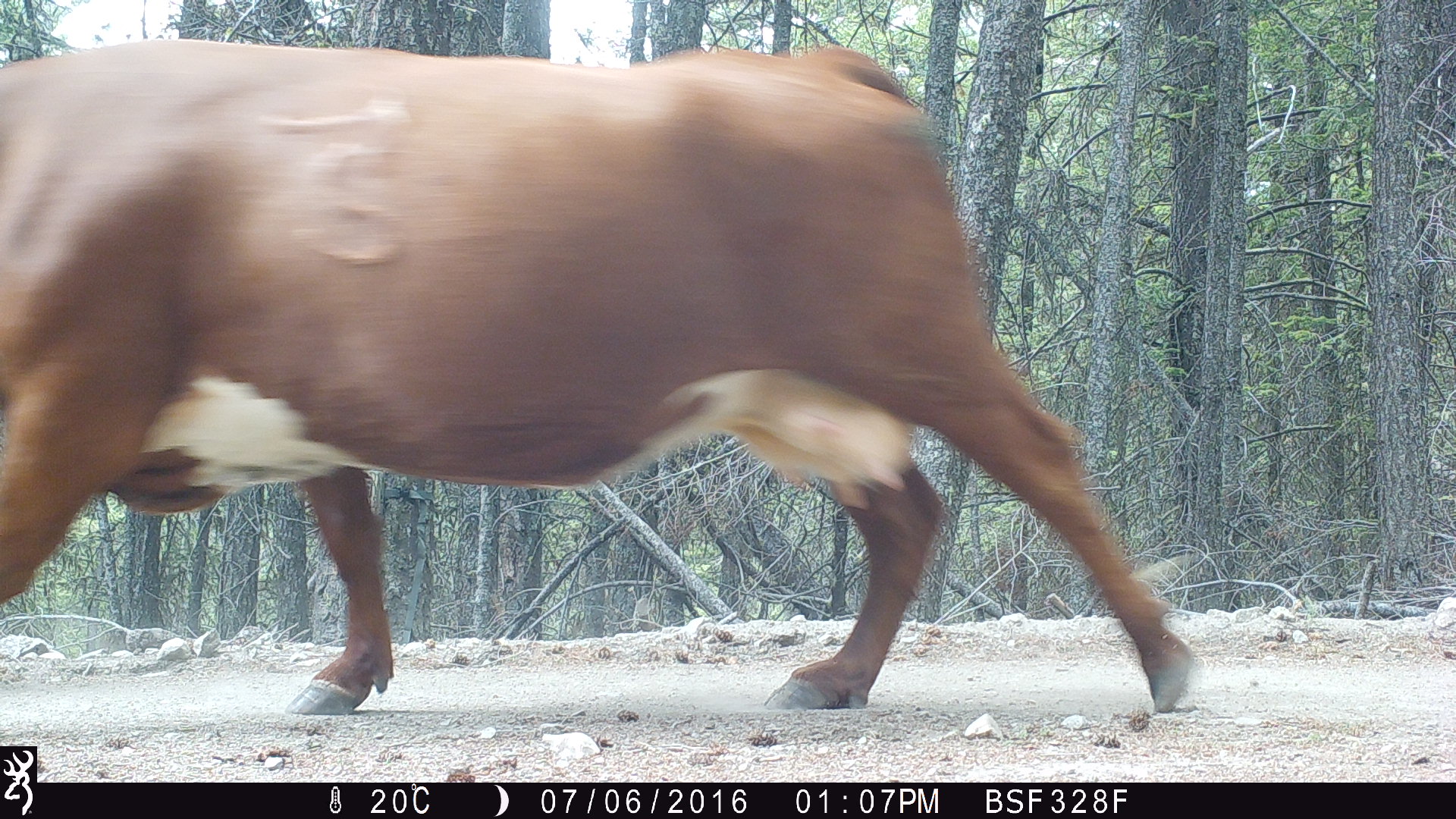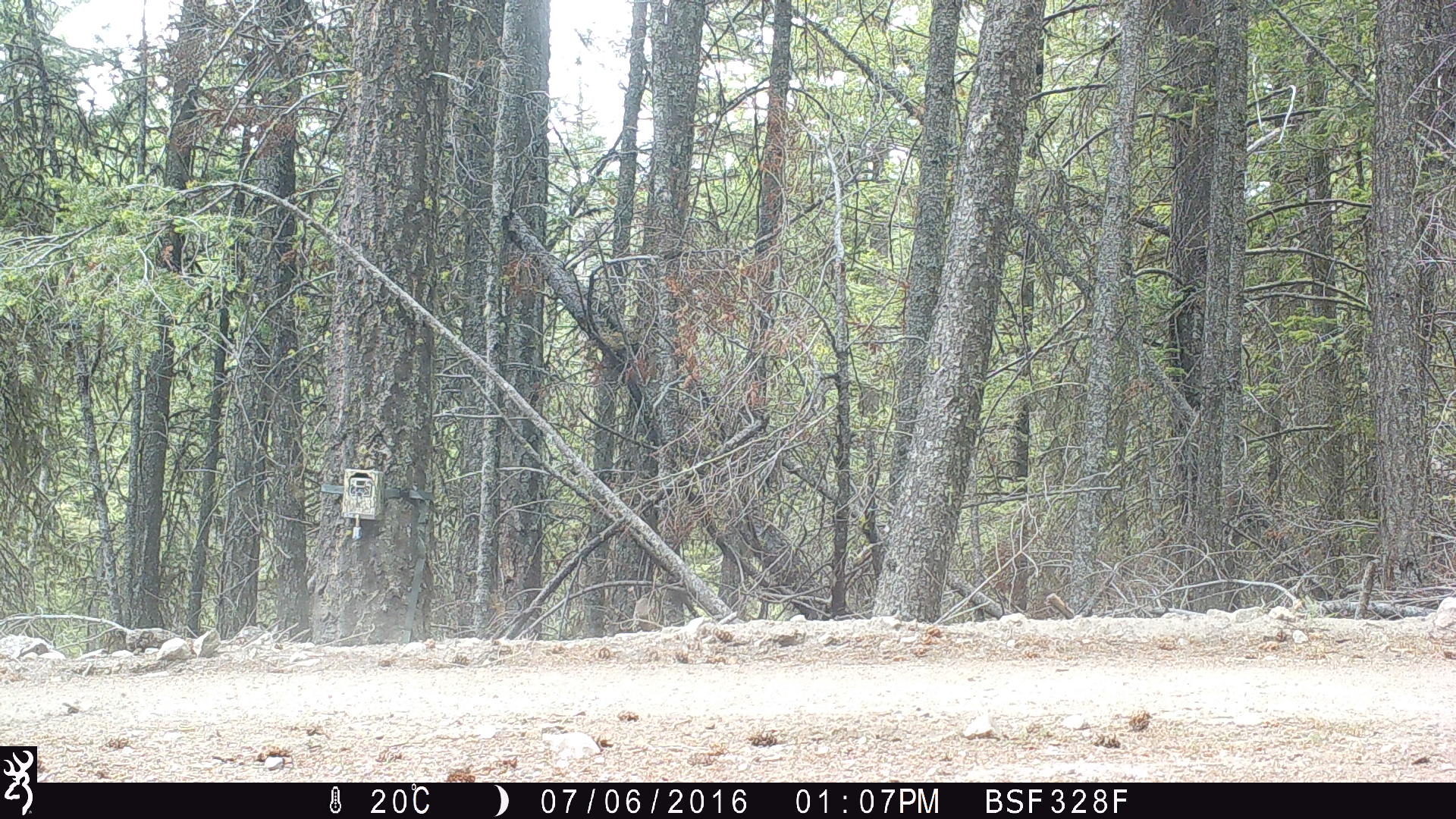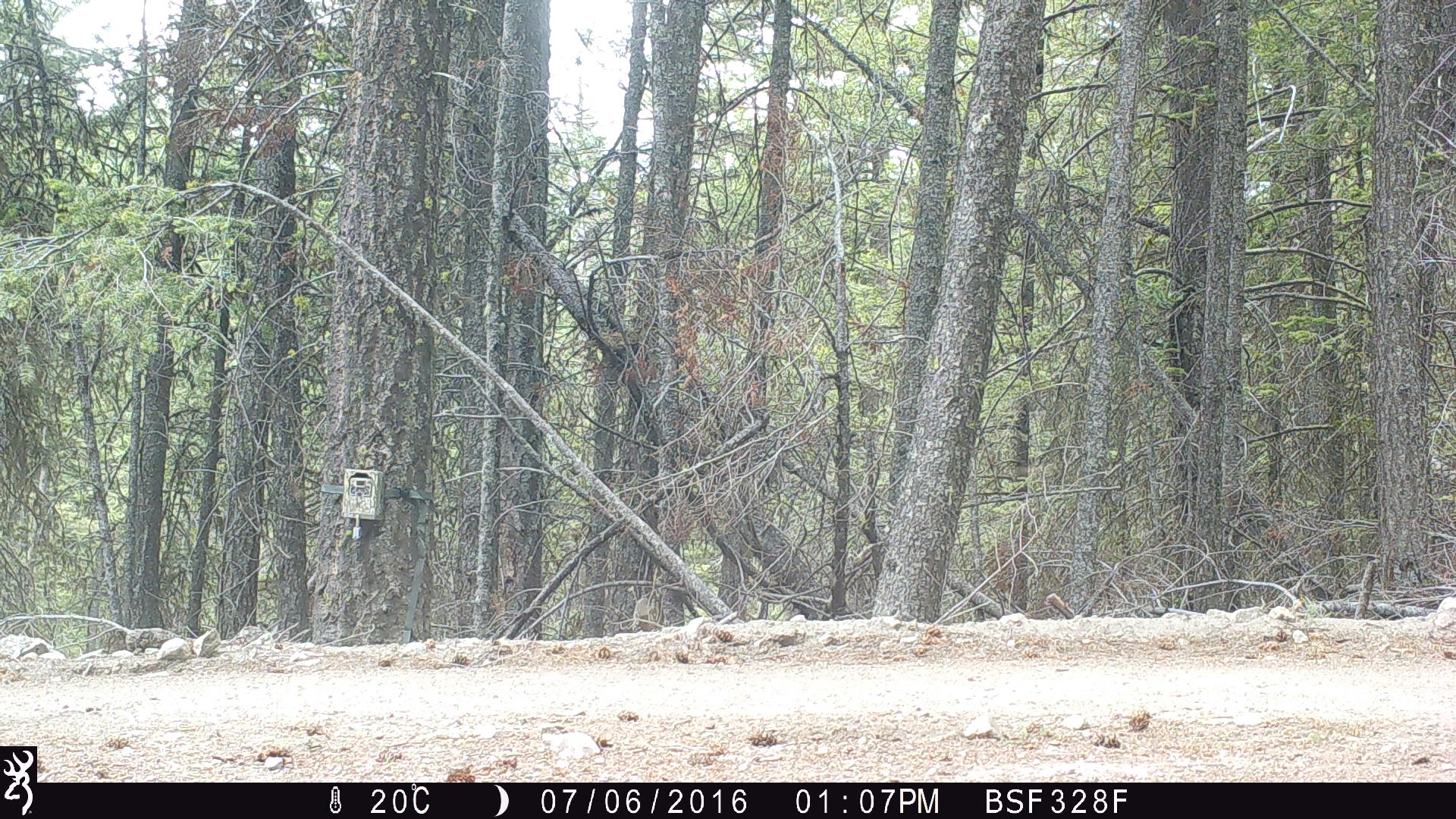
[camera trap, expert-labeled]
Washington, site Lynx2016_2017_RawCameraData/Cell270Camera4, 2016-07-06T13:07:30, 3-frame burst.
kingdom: Animalia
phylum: Chordata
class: Mammalia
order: Artiodactyla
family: Bovidae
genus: Bos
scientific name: Bos taurus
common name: domestic cattle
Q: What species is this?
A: Domestic cattle (Bos taurus).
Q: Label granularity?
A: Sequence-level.